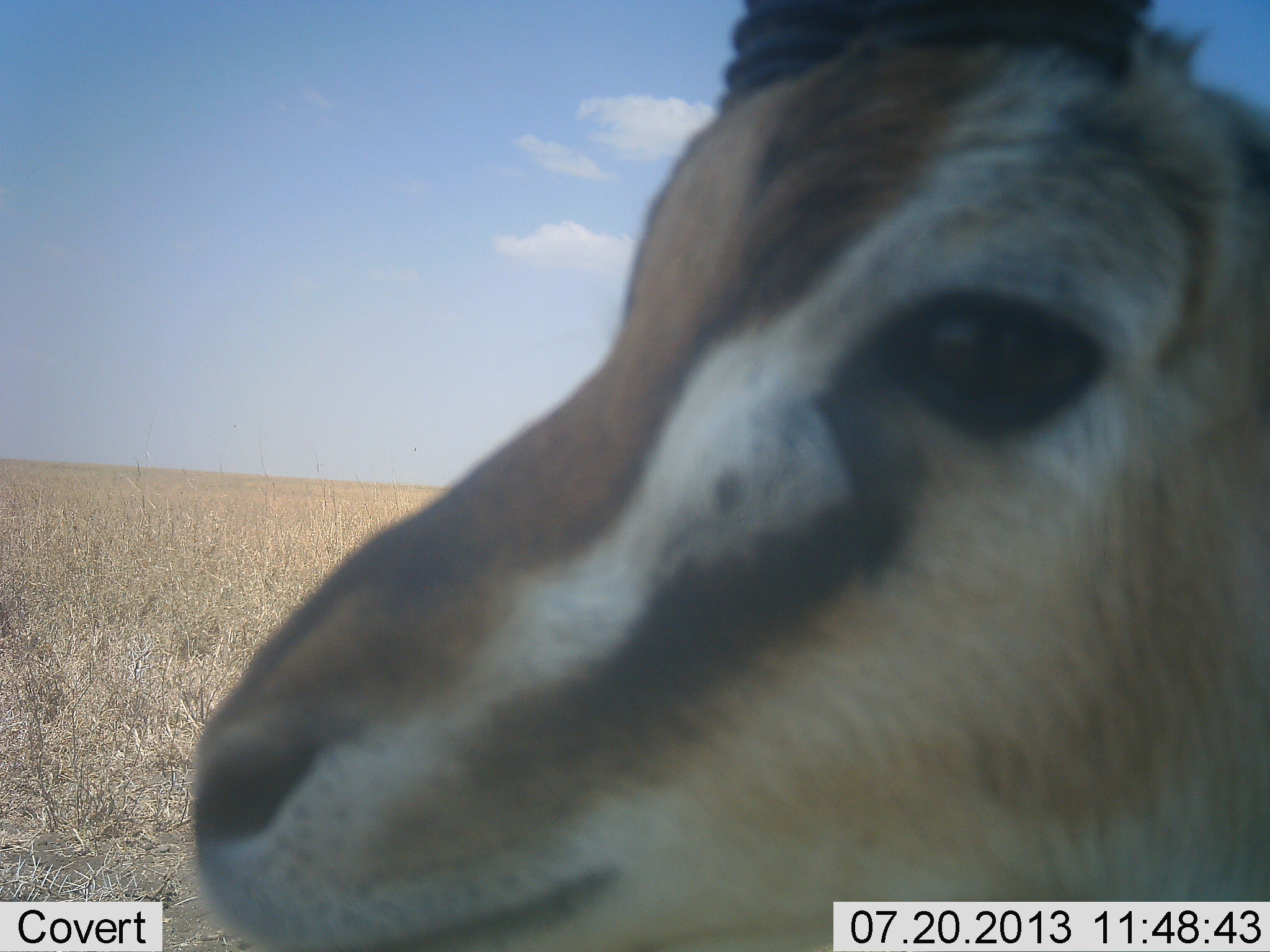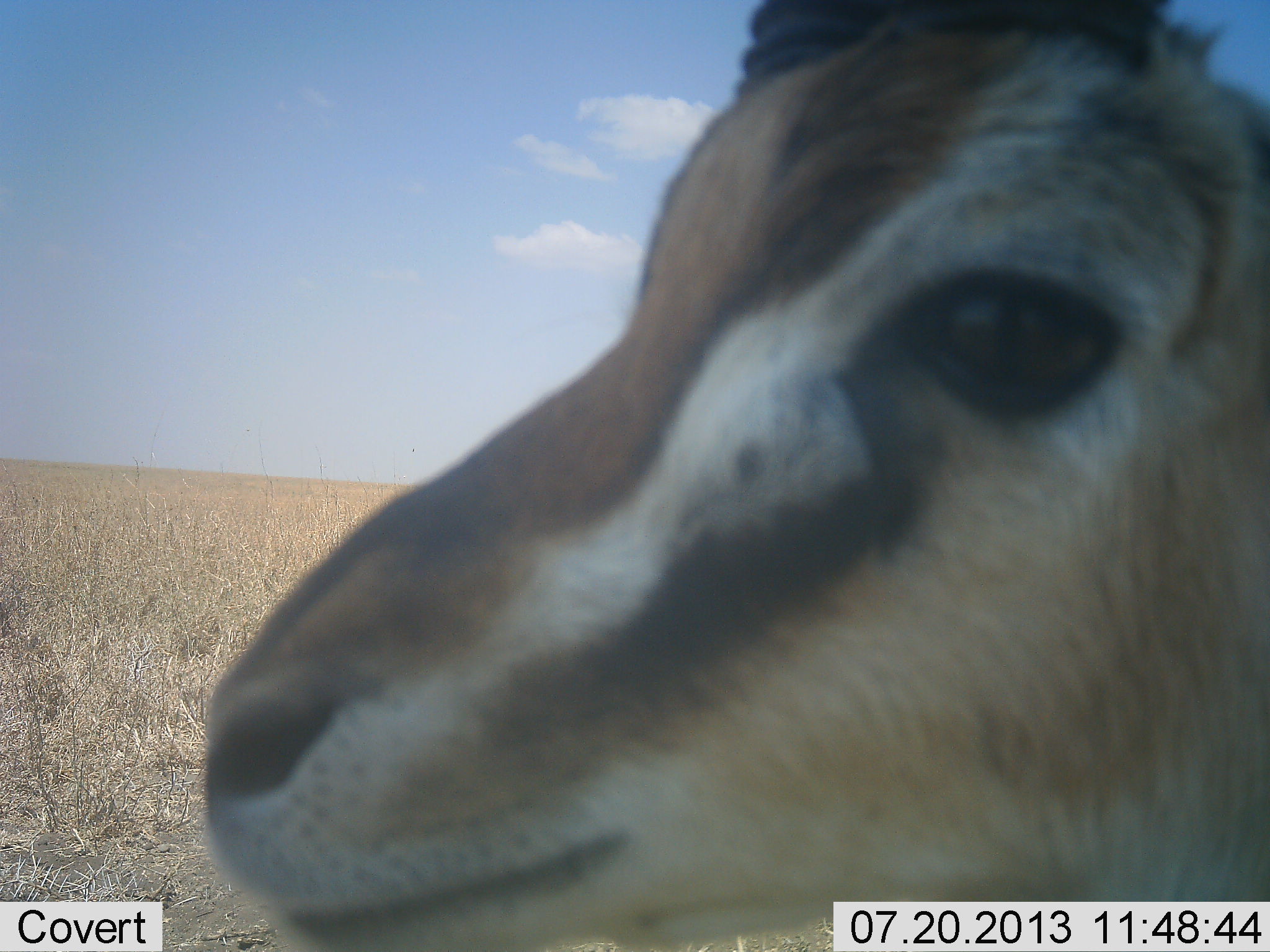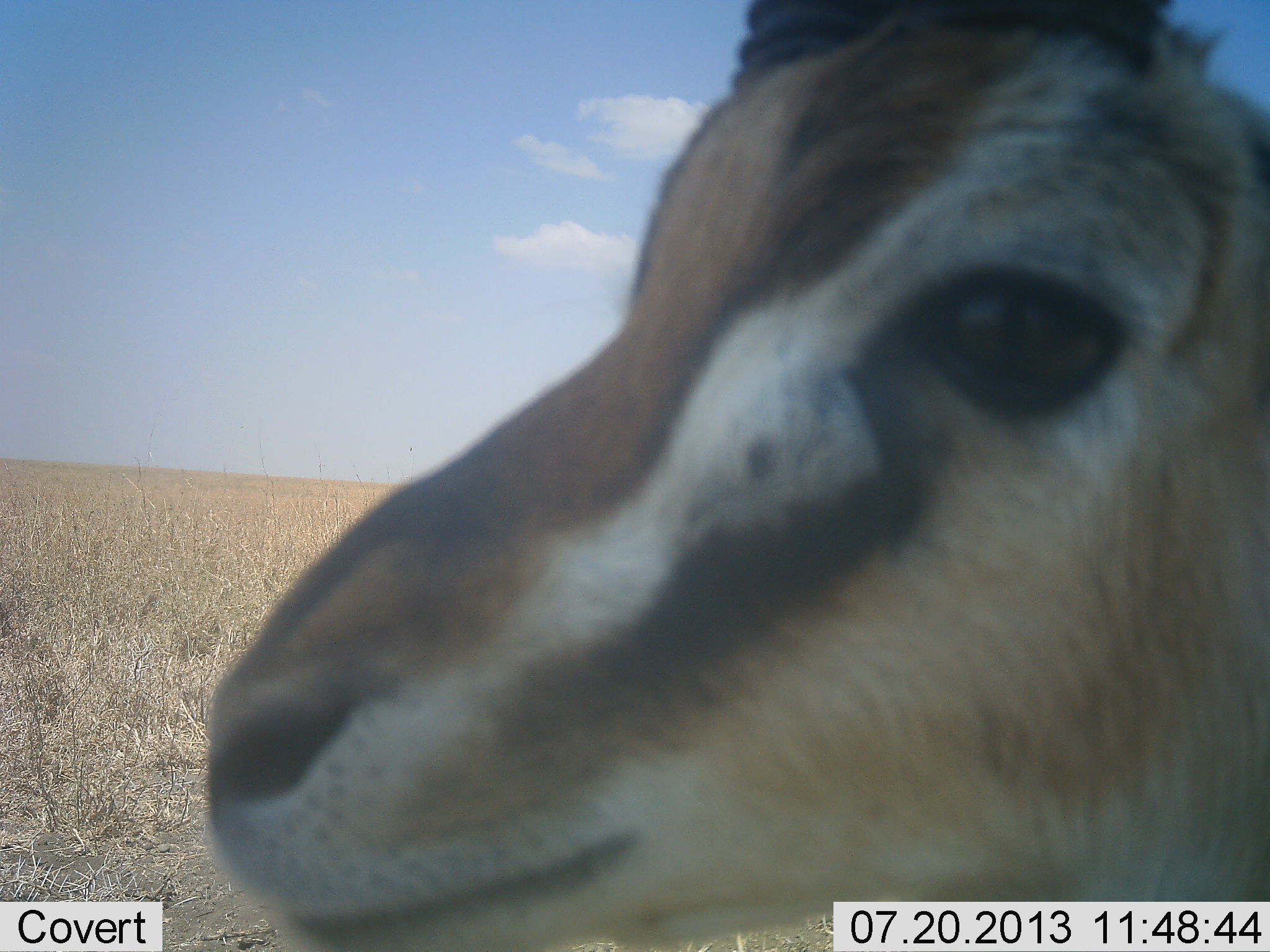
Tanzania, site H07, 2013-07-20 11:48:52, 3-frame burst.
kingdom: Animalia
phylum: Chordata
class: Mammalia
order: Artiodactyla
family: Bovidae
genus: Eudorcas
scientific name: Eudorcas thomsonii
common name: thomson's gazelle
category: gazellethomsons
Gazellethomsons (thomson's gazelle) (Eudorcas thomsonii), count 1. Behavior (volunteer vote fractions): standing 80%, resting 10%, moving 10%, interacting 0%. Young present (vote fraction): 0%. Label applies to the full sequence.